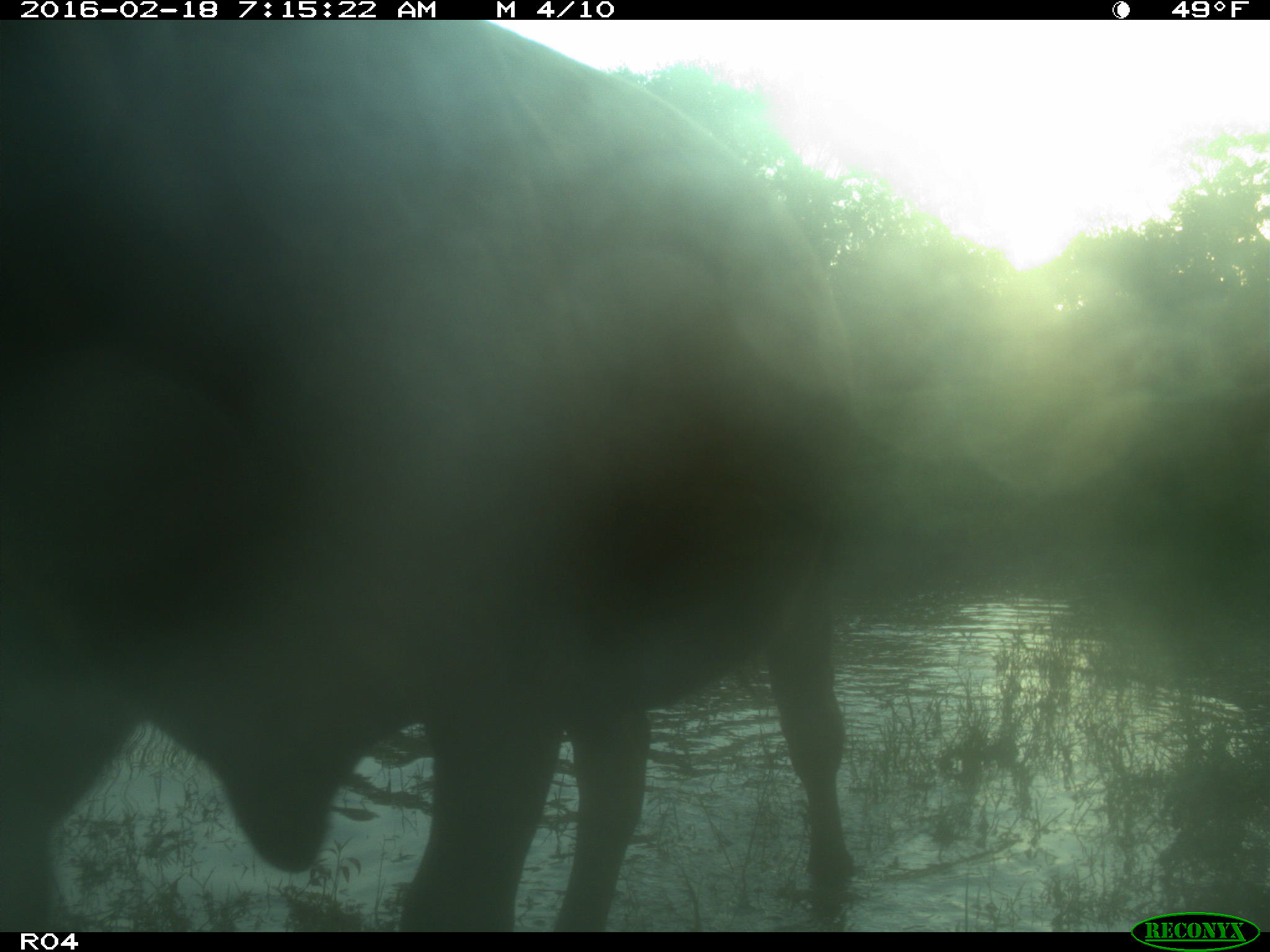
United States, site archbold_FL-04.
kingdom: Animalia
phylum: Chordata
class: Mammalia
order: Artiodactyla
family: Bovidae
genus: Bos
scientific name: Bos taurus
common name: domestic cow